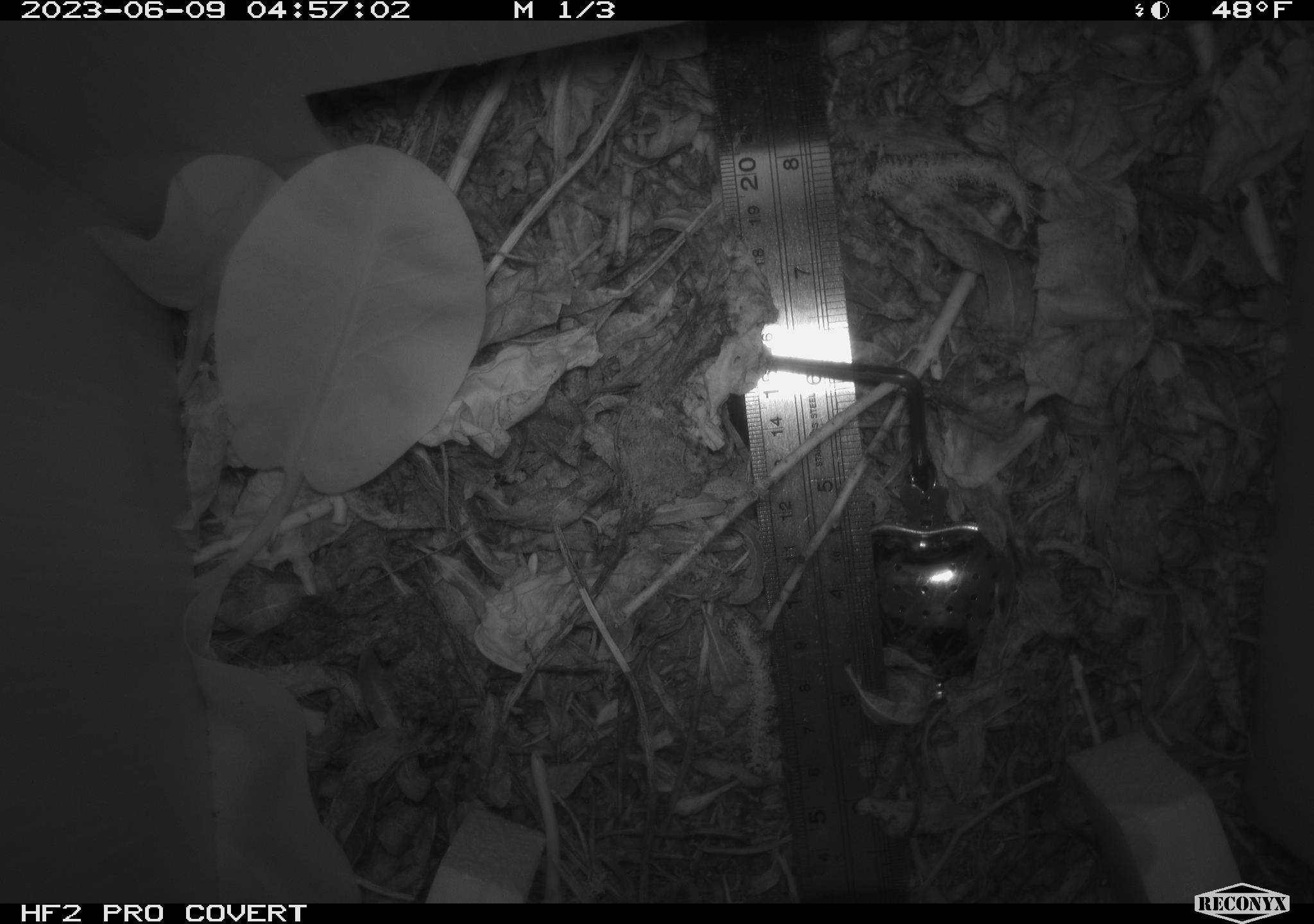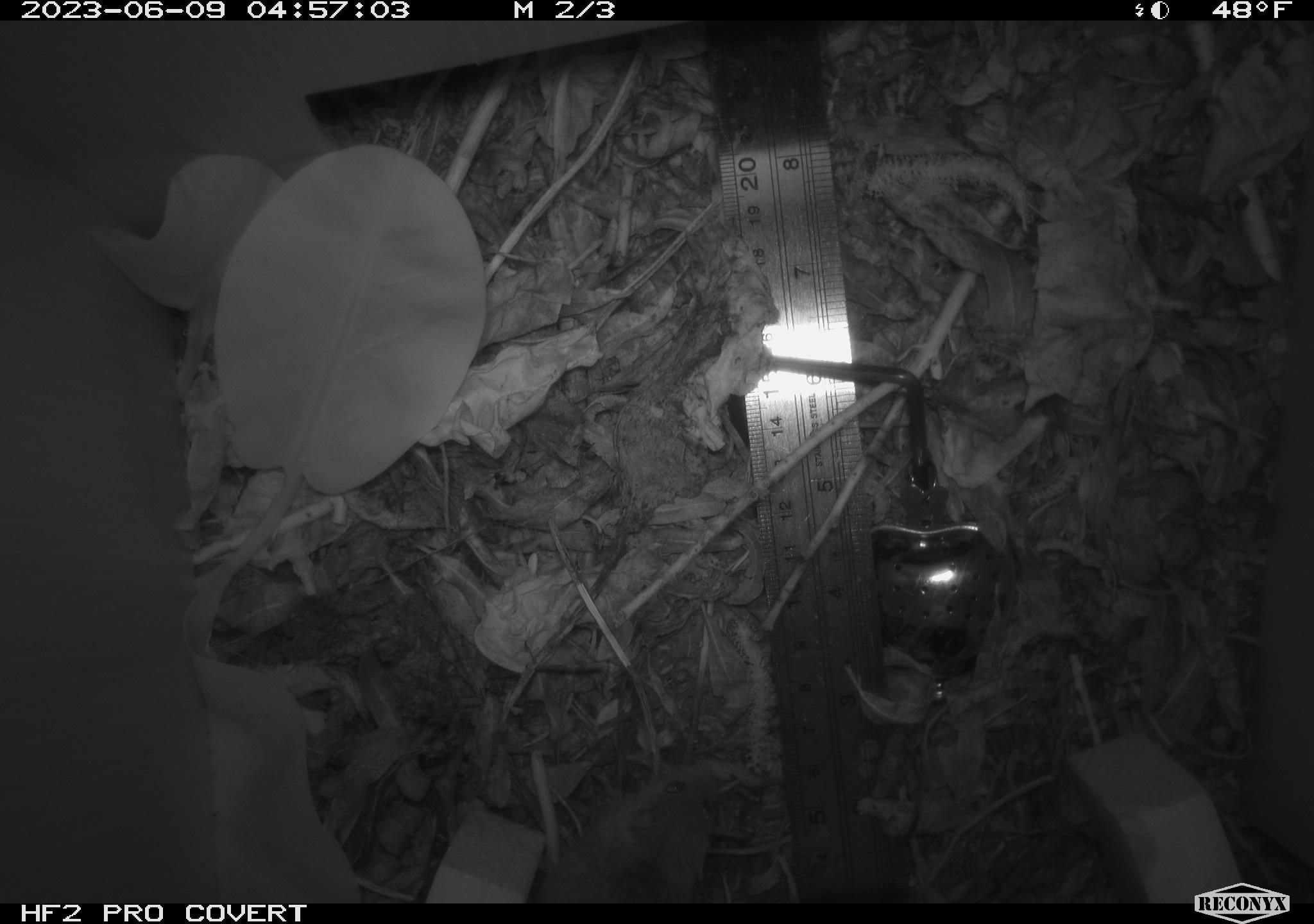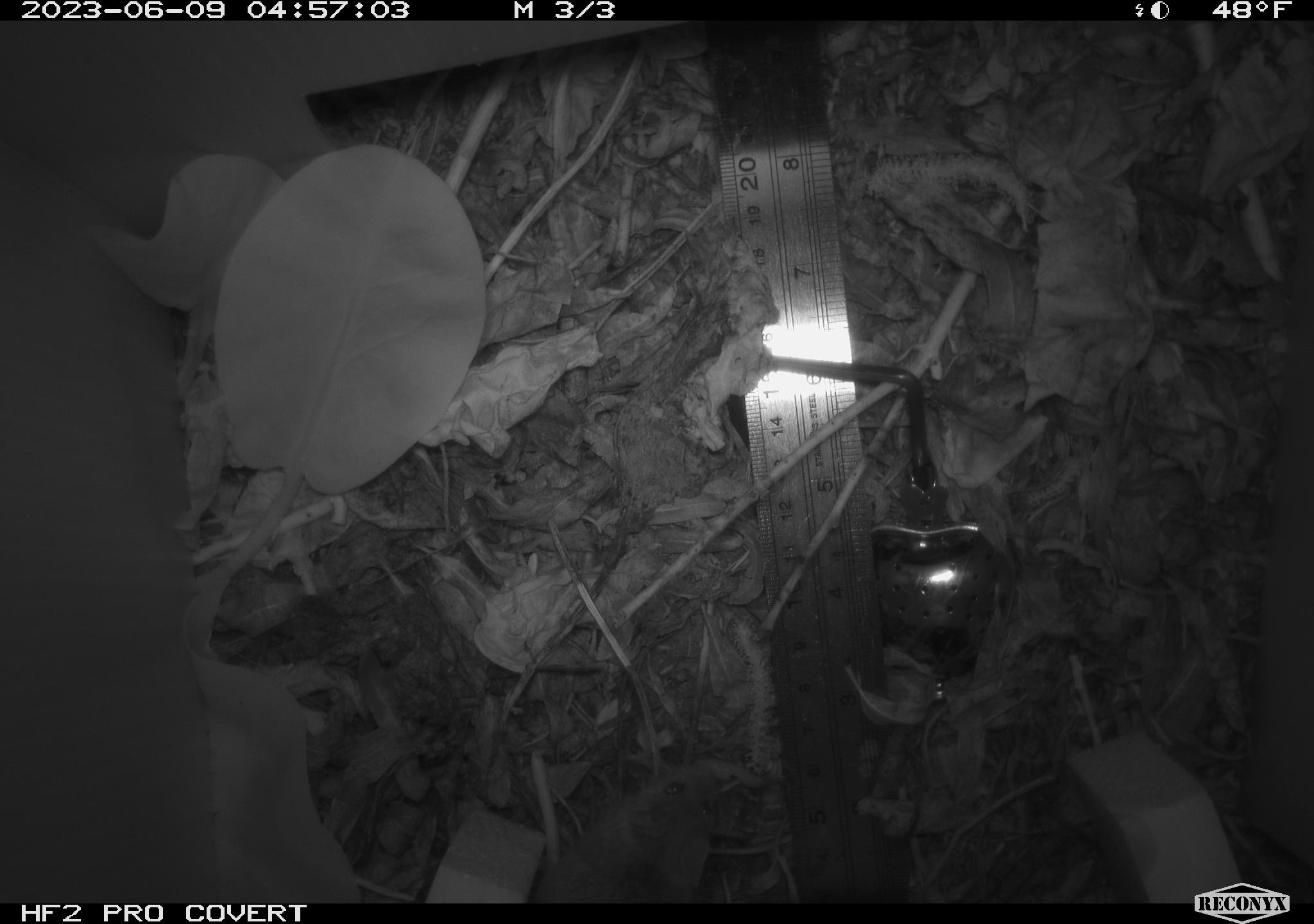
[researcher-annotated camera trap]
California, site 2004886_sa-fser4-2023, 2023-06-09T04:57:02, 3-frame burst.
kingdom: Animalia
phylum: Chordata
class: Mammalia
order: Rodentia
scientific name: Rodentia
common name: mouse species